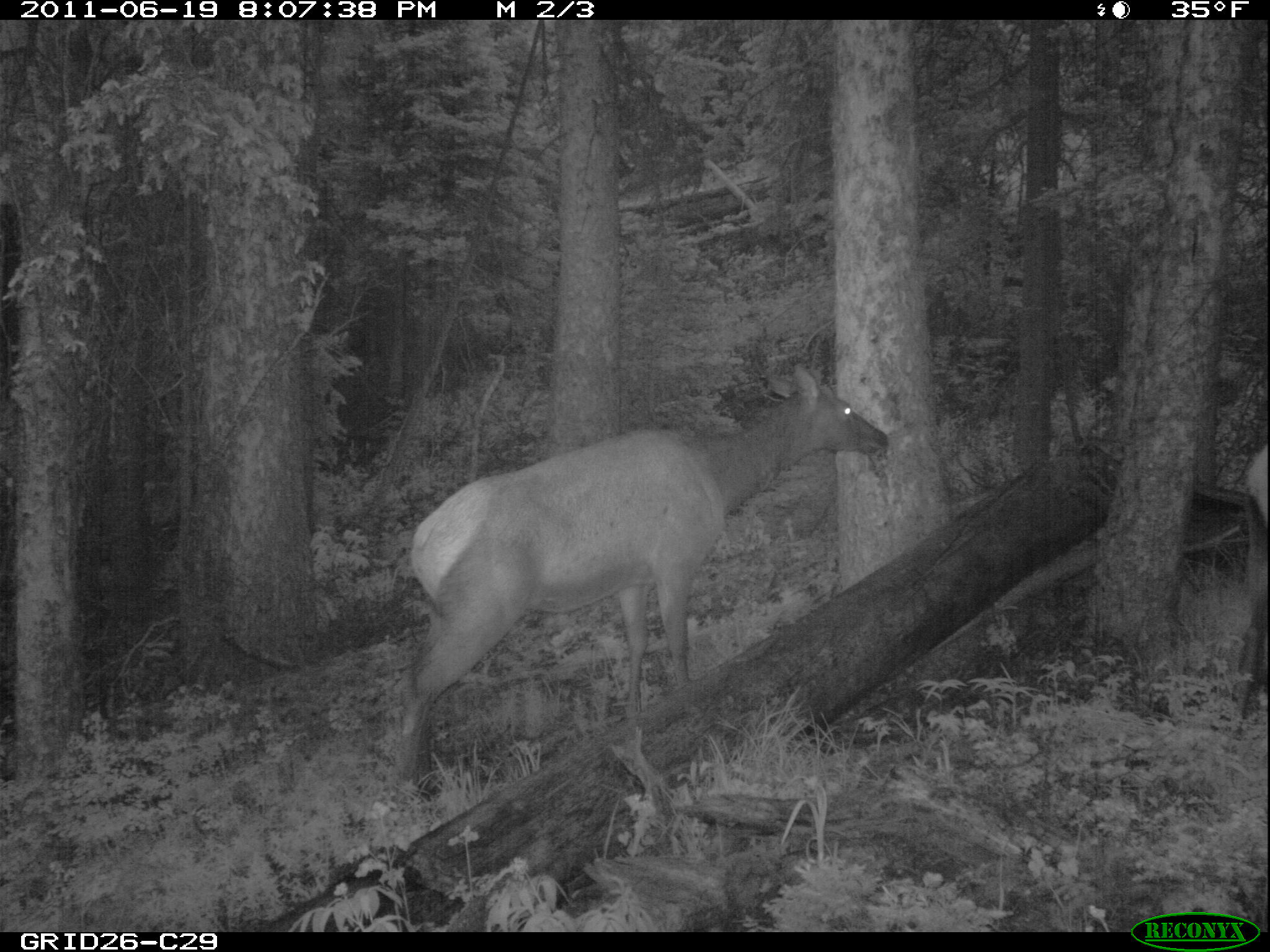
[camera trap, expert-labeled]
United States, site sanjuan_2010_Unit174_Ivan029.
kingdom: Animalia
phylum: Chordata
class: Mammalia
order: Artiodactyla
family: Cervidae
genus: Cervus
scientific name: Cervus elaphus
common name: red deer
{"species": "Cervus elaphus (red deer)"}